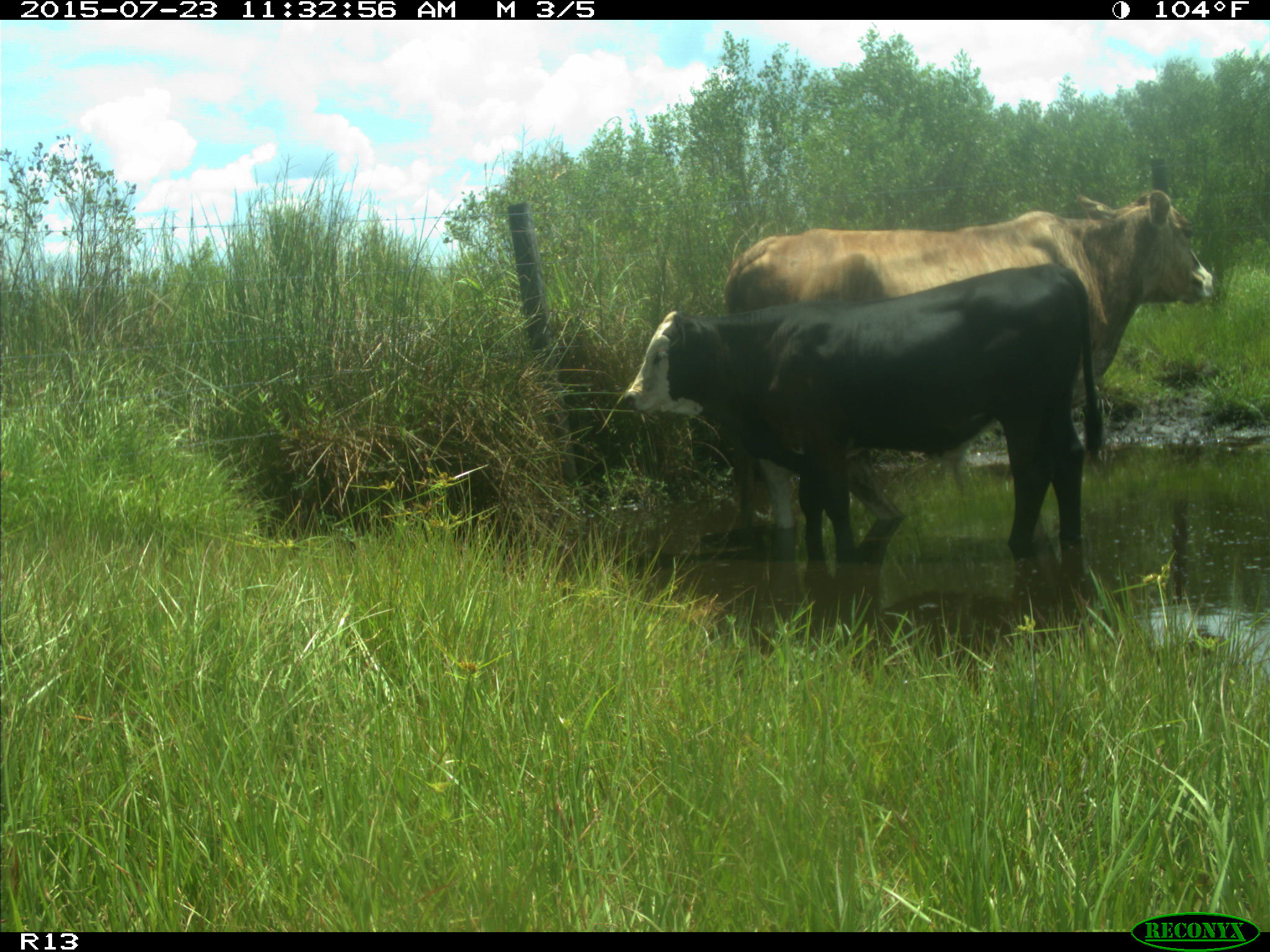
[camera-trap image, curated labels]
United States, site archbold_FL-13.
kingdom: Animalia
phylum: Chordata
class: Mammalia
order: Artiodactyla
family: Bovidae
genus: Bos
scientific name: Bos taurus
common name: domestic cow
Bos taurus (domestic cow).